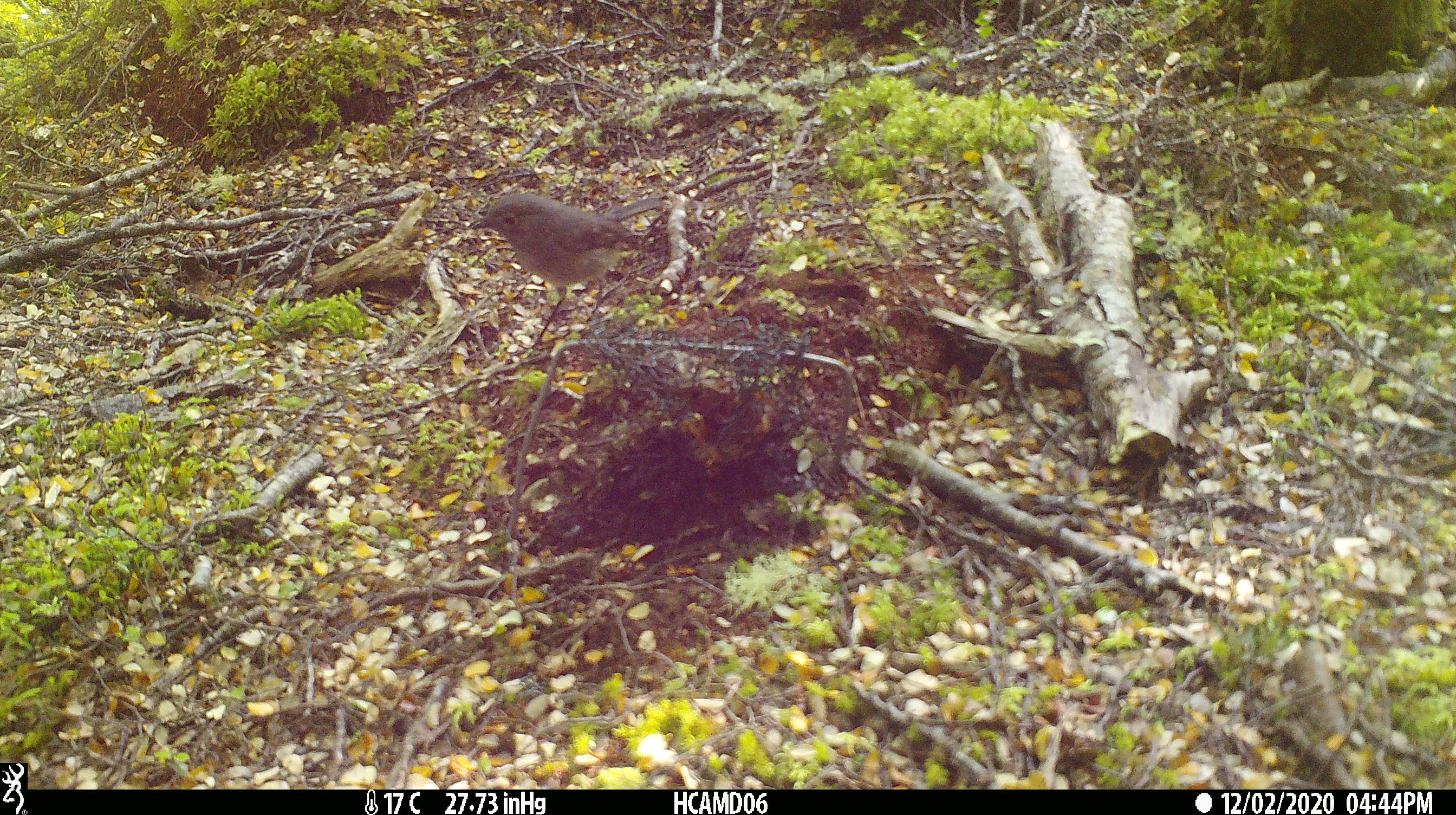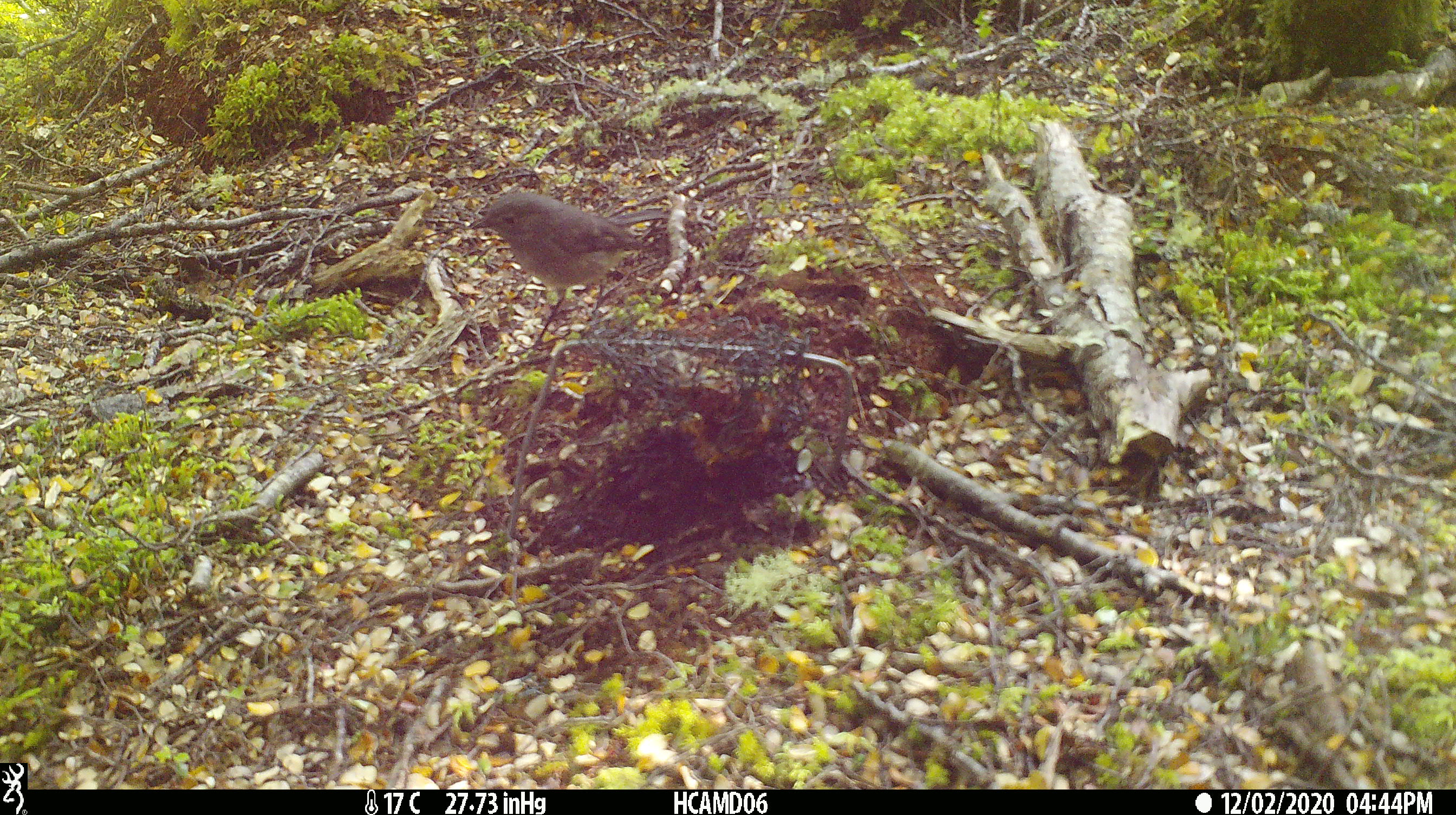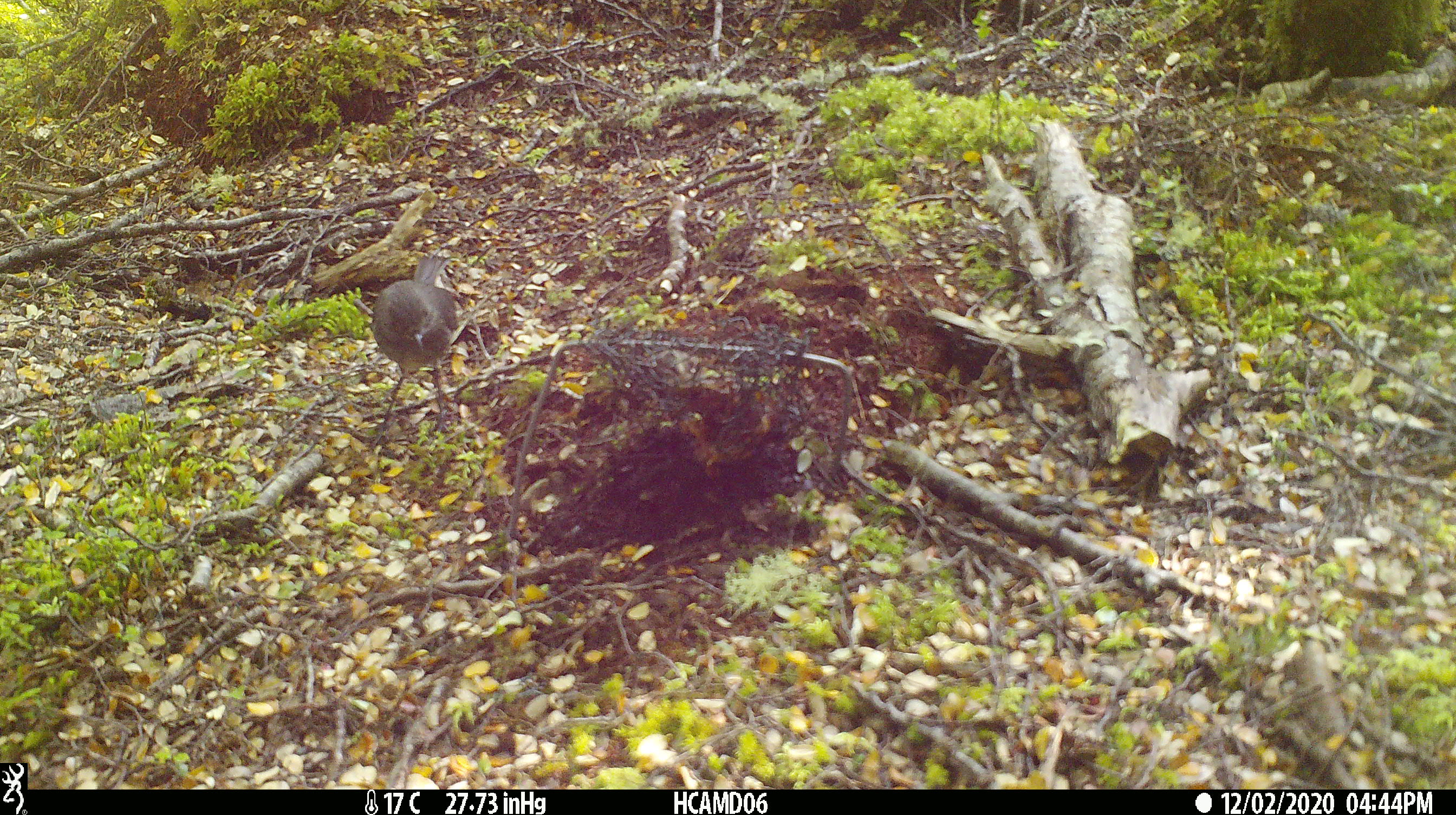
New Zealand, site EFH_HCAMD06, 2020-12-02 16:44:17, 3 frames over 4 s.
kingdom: Animalia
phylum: Chordata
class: Aves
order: Passeriformes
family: Petroicidae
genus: Petroica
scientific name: Petroica australis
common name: new zealand robin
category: robin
Robin (new zealand robin) (Petroica australis).